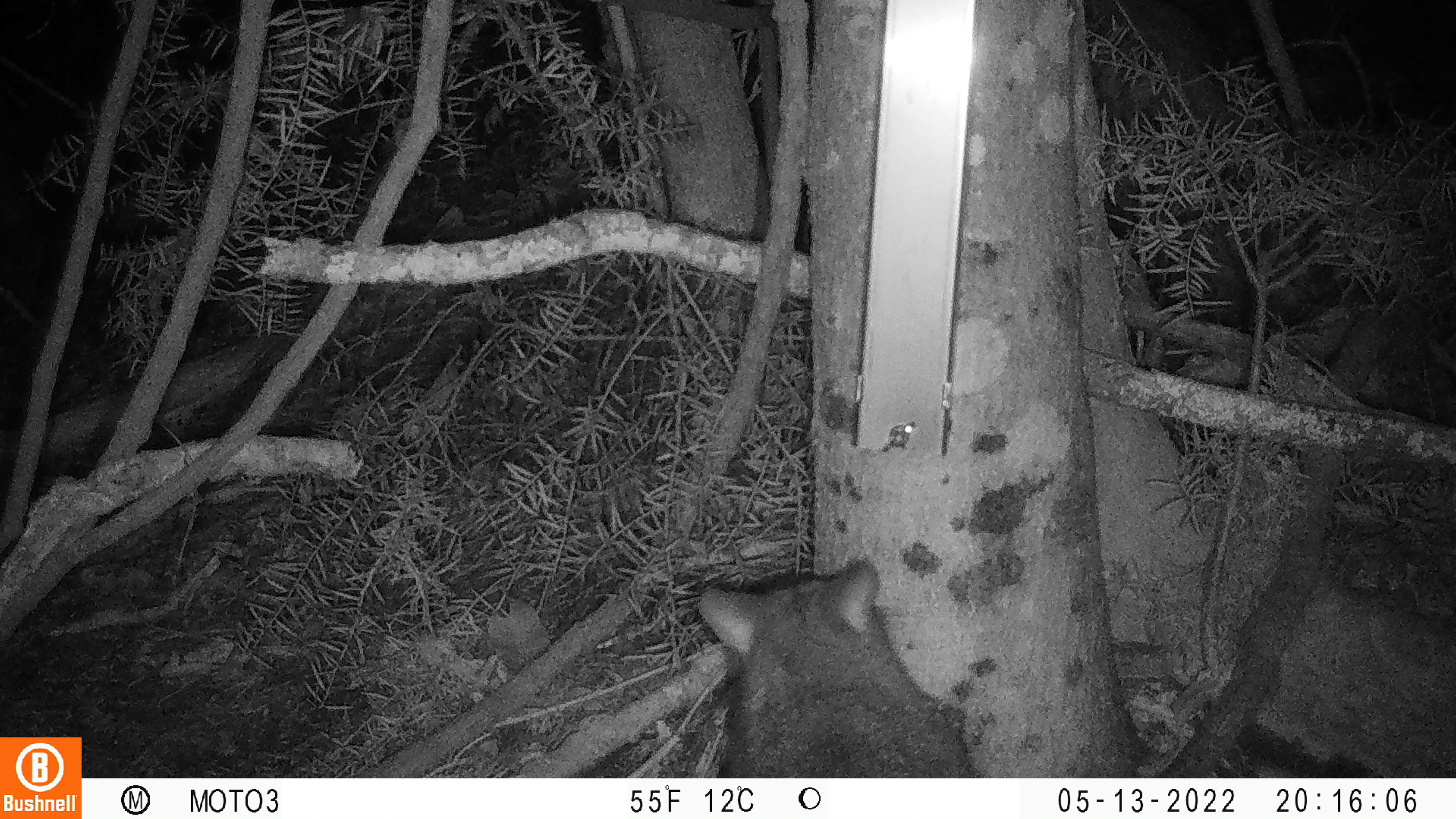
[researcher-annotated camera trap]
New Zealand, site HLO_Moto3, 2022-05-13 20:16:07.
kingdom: Animalia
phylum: Chordata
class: Mammalia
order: Diprotodontia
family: Phalangeridae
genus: Trichosurus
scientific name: Trichosurus vulpecula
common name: common brushtail possum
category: possum